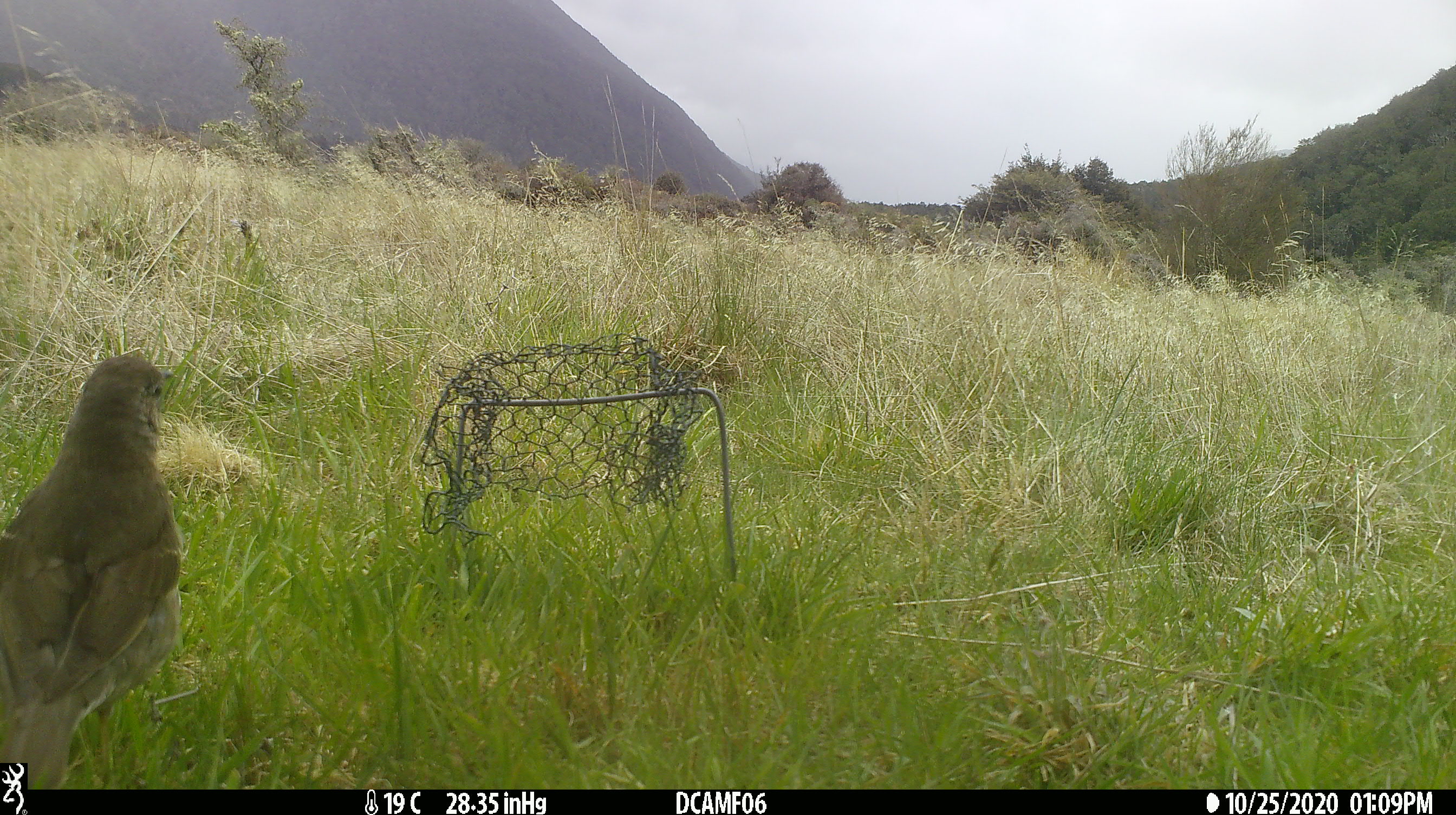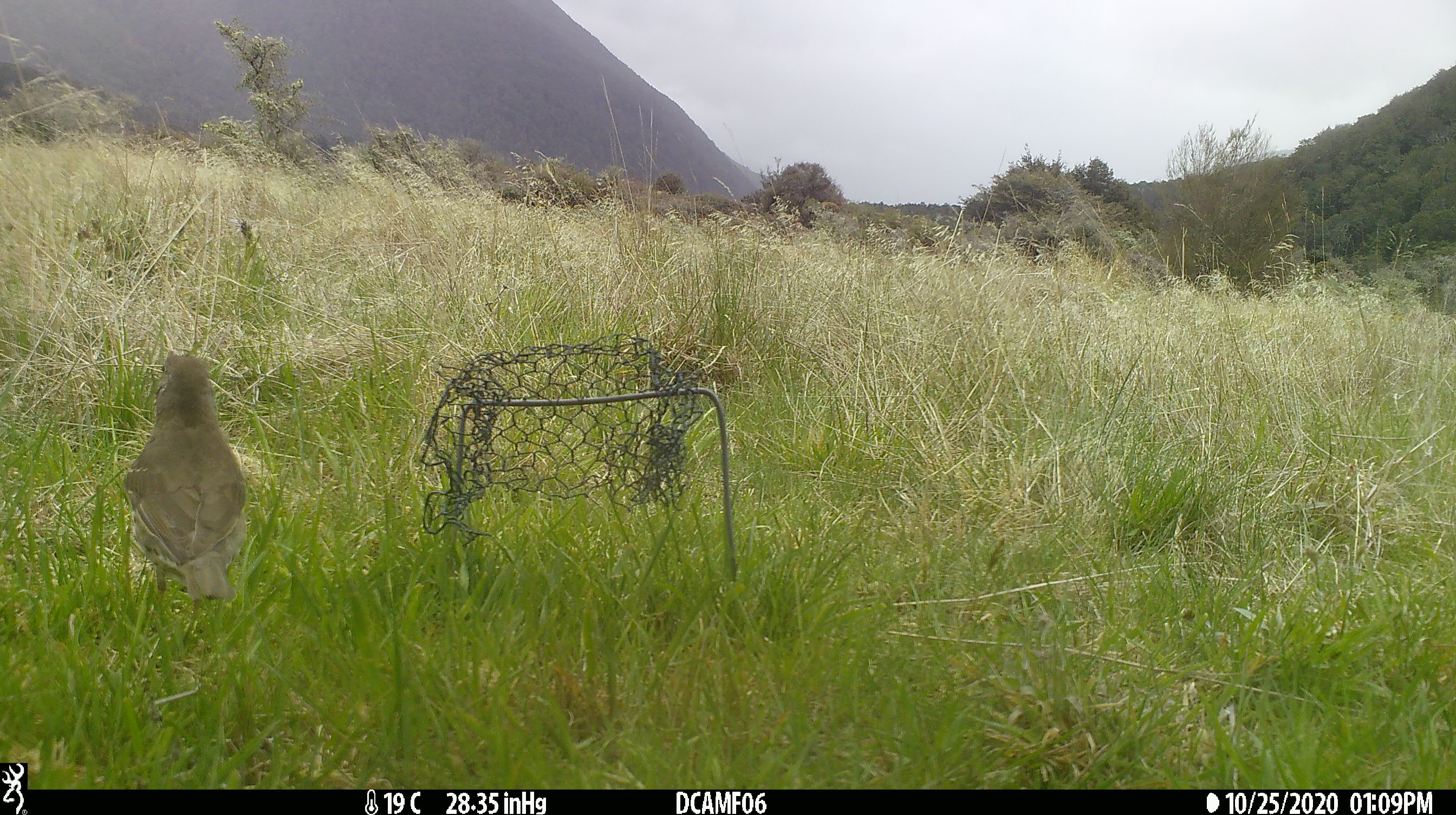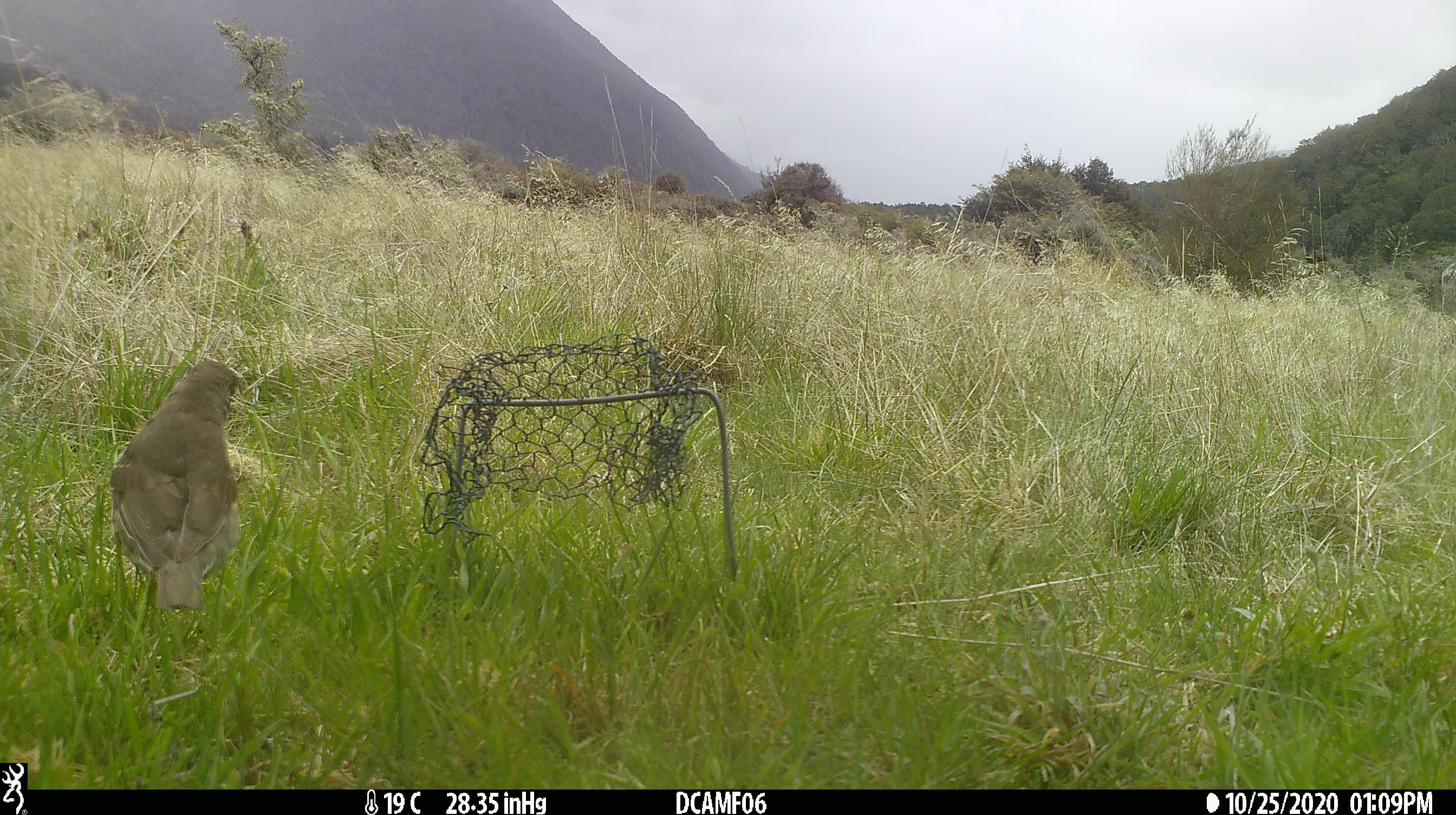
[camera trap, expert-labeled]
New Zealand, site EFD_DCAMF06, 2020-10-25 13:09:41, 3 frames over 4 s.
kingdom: Animalia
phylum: Chordata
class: Aves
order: Passeriformes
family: Turdidae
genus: Turdus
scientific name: Turdus philomelos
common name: song thrush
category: thrush